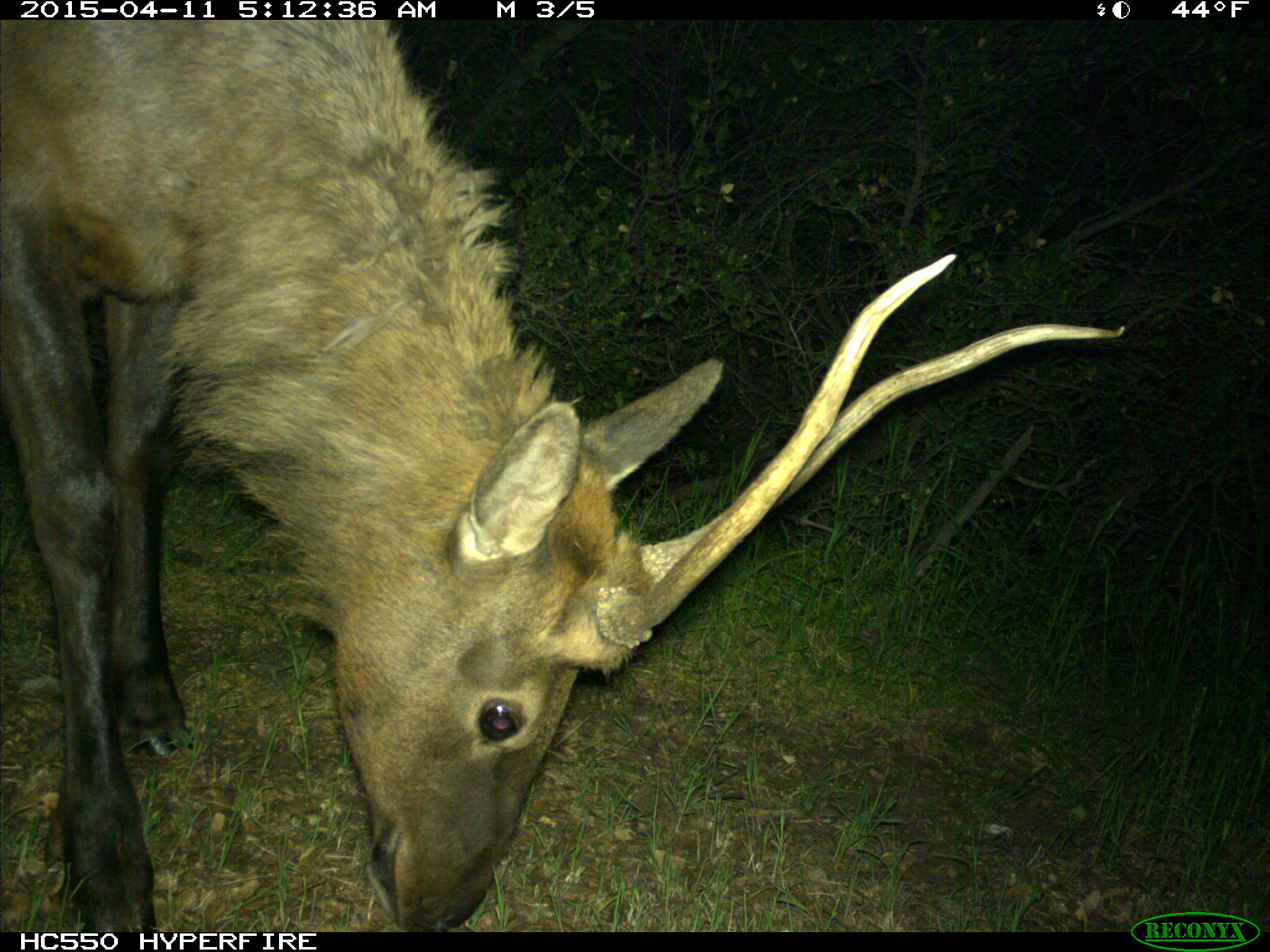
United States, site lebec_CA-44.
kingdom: Animalia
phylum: Chordata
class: Mammalia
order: Artiodactyla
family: Cervidae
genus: Cervus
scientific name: Cervus canadensis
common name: elk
Cervus canadensis (elk).